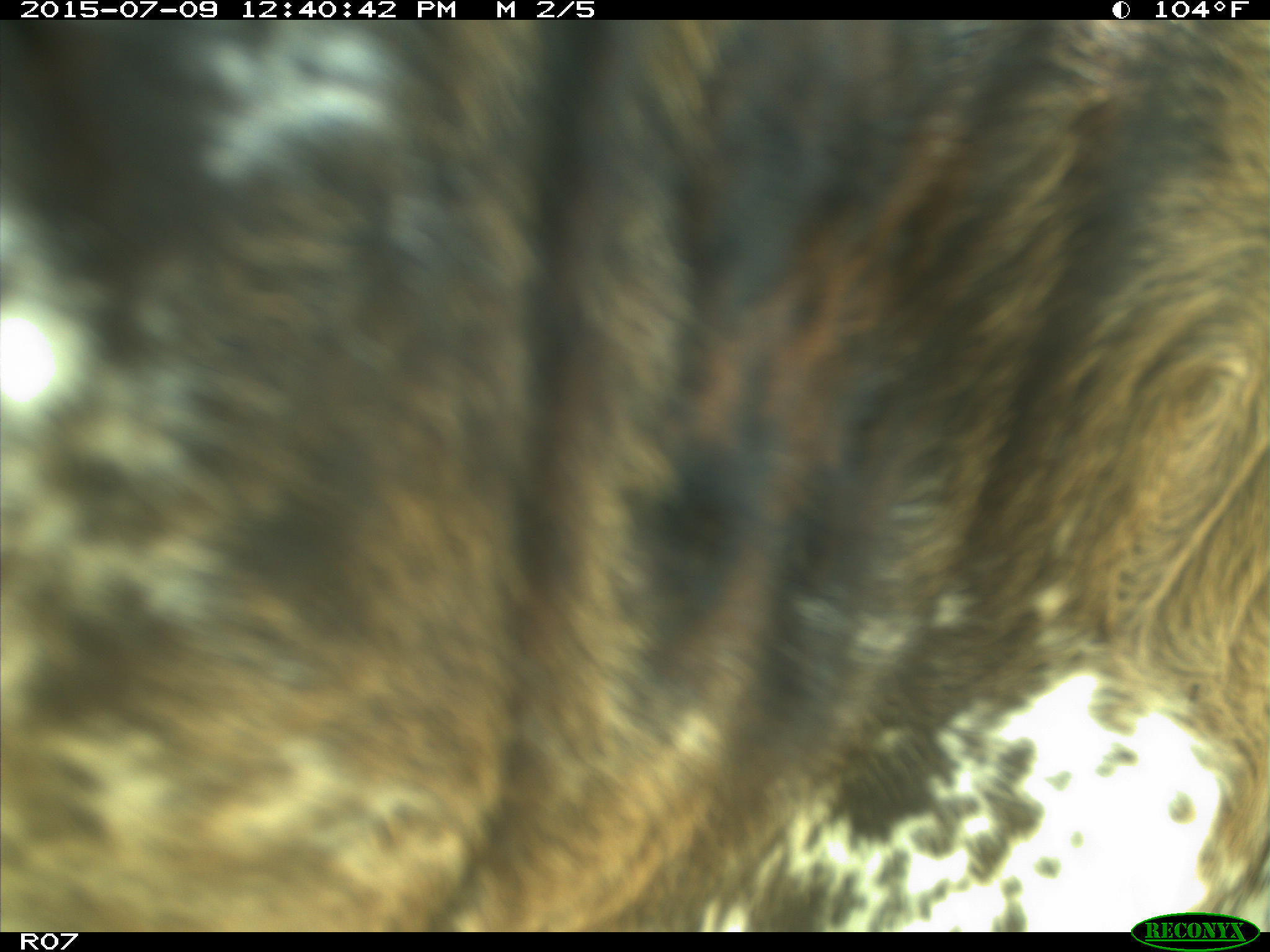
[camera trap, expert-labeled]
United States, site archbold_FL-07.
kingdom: Animalia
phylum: Chordata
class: Mammalia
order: Artiodactyla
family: Bovidae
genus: Bos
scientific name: Bos taurus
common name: domestic cow